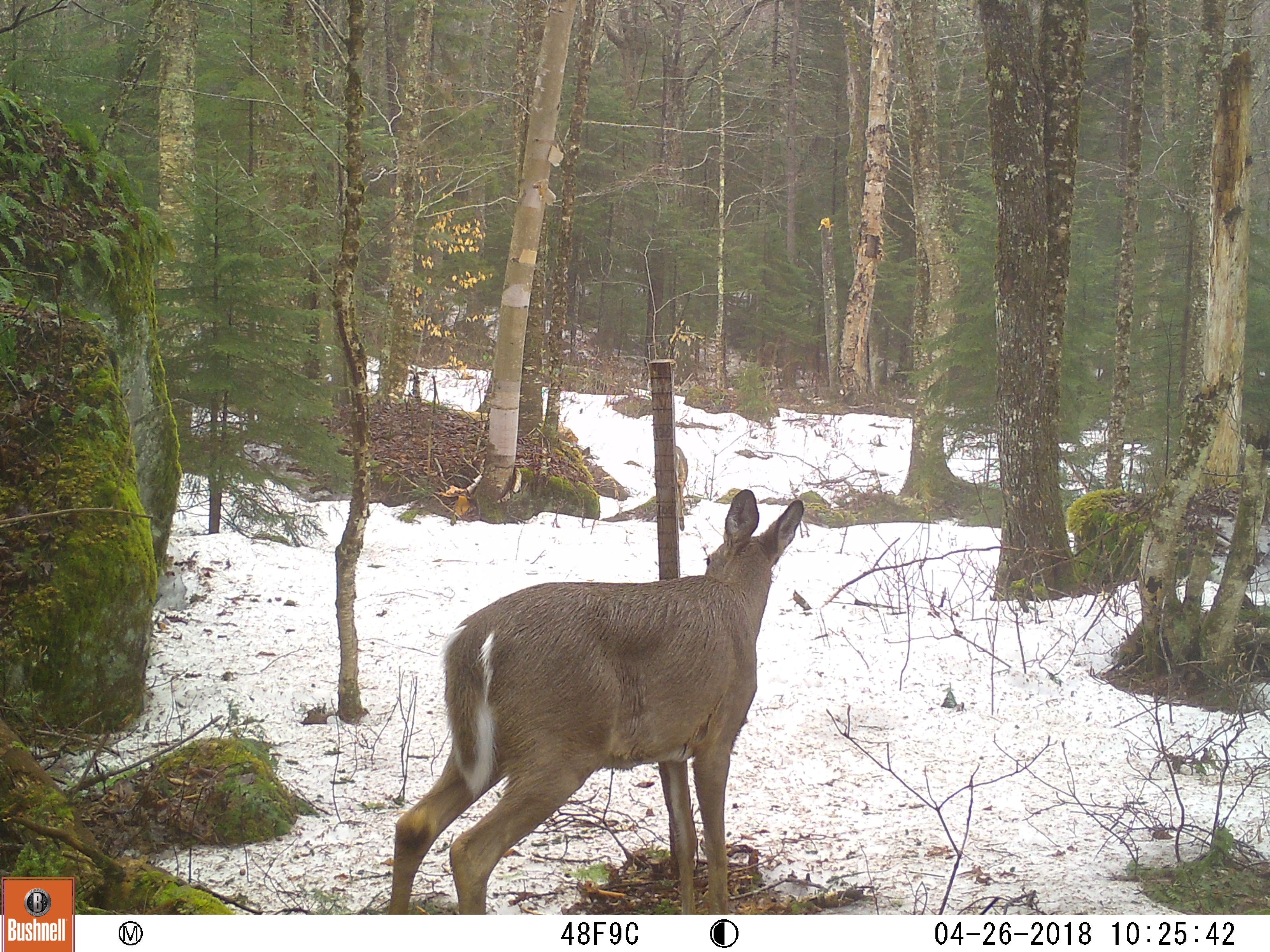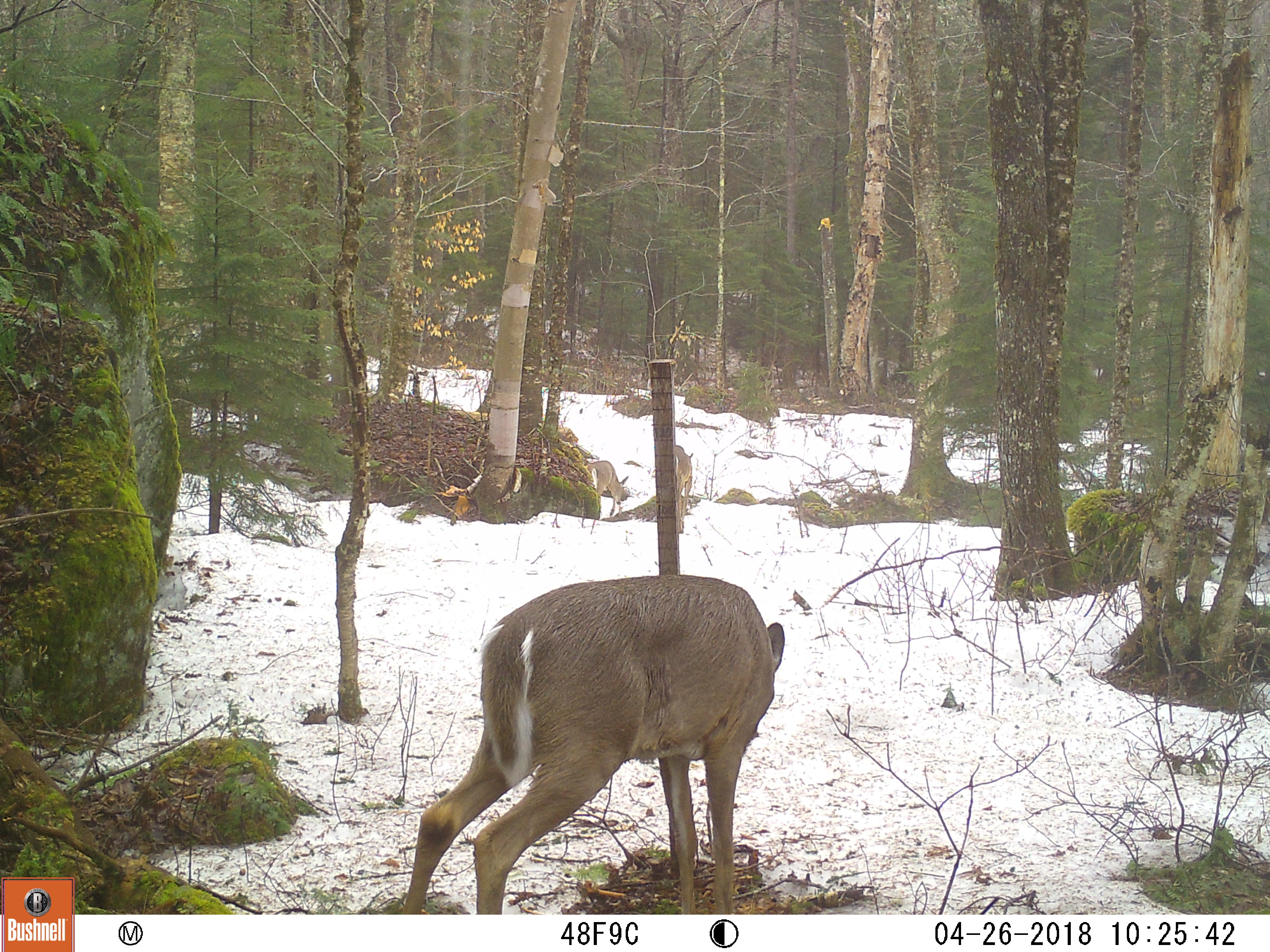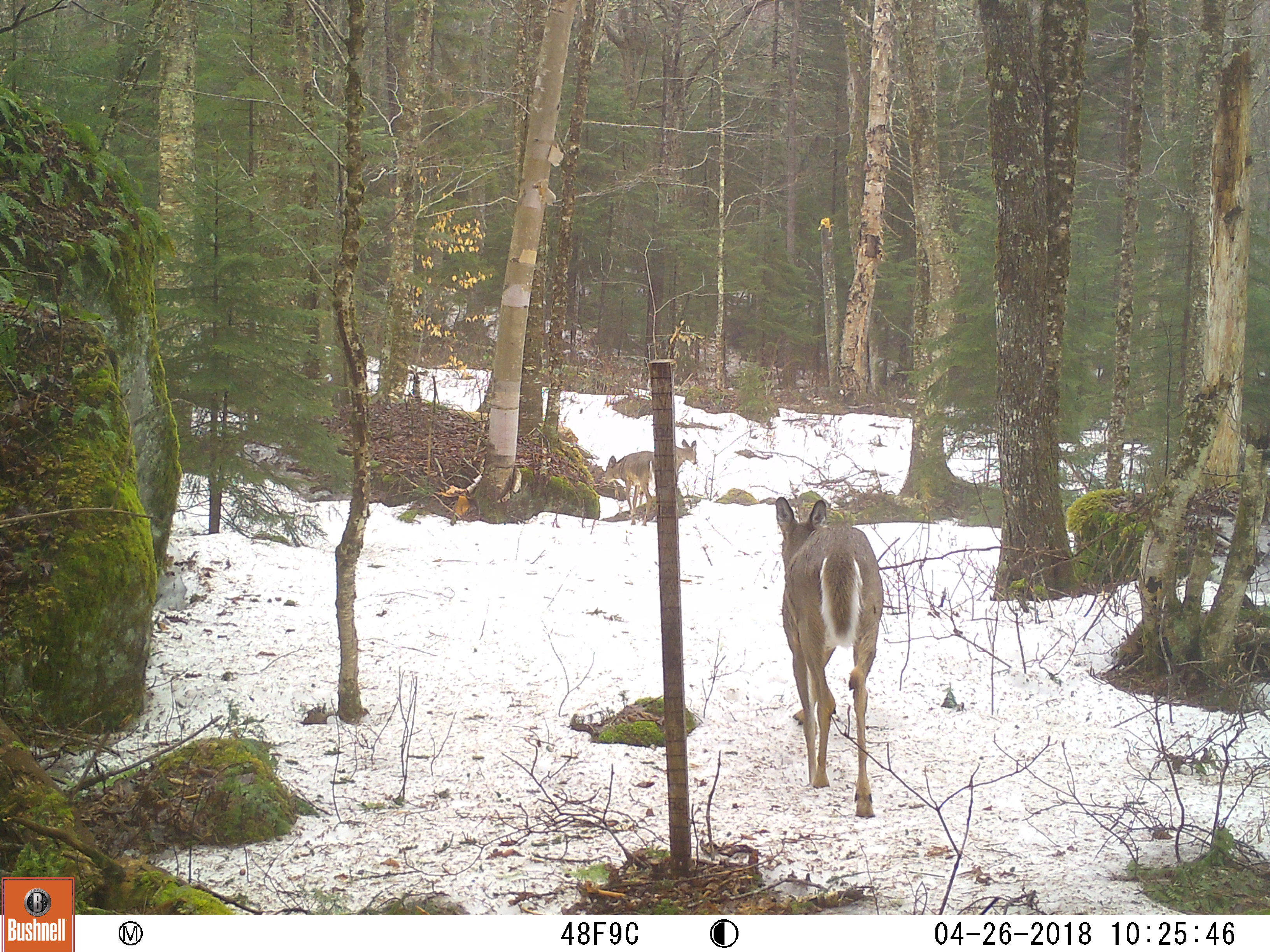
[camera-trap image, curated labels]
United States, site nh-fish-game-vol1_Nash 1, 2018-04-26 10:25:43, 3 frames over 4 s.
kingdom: Animalia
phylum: Chordata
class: Mammalia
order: Artiodactyla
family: Cervidae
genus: Odocoileus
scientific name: Odocoileus virginianus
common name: white-tailed deer